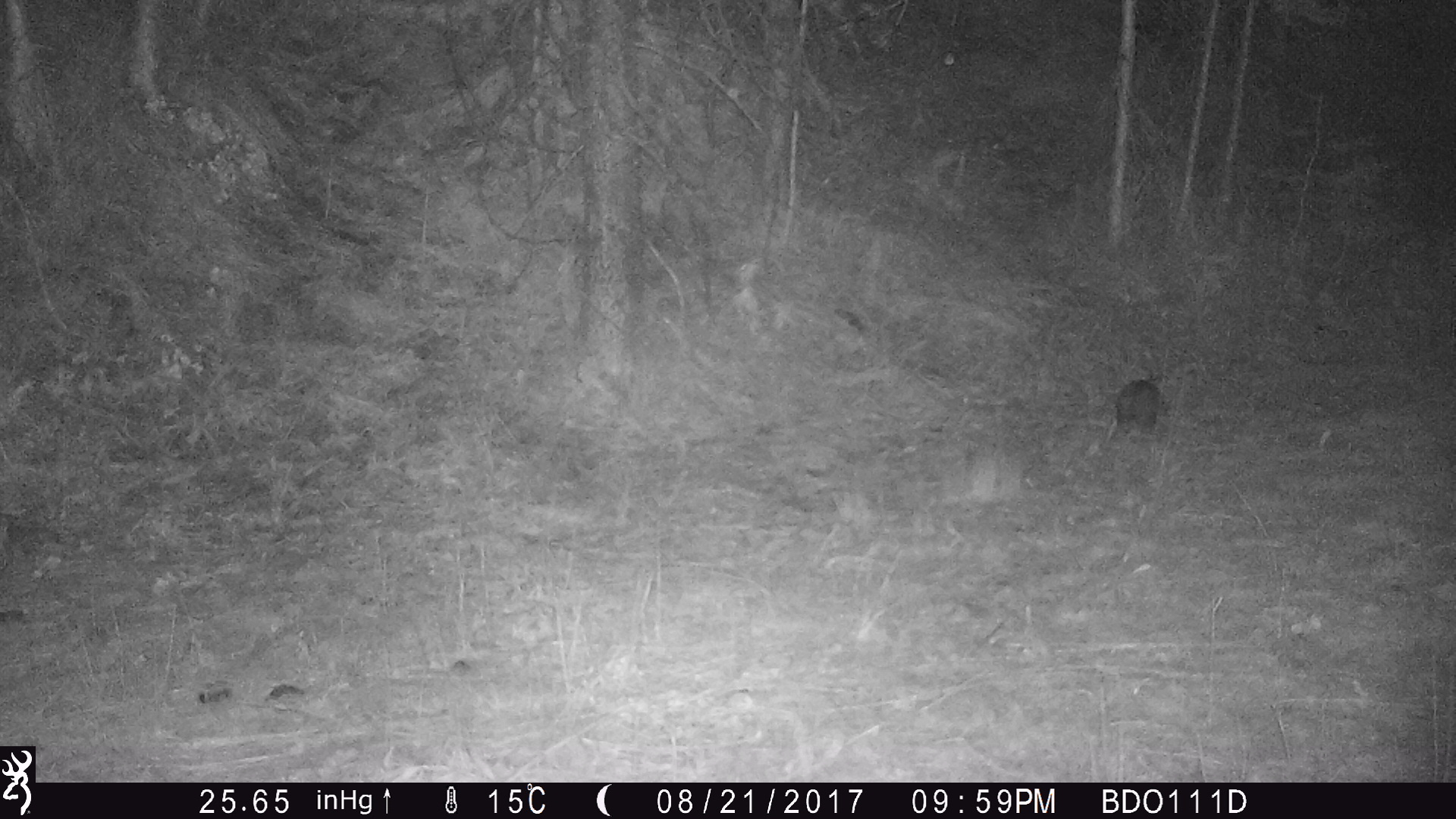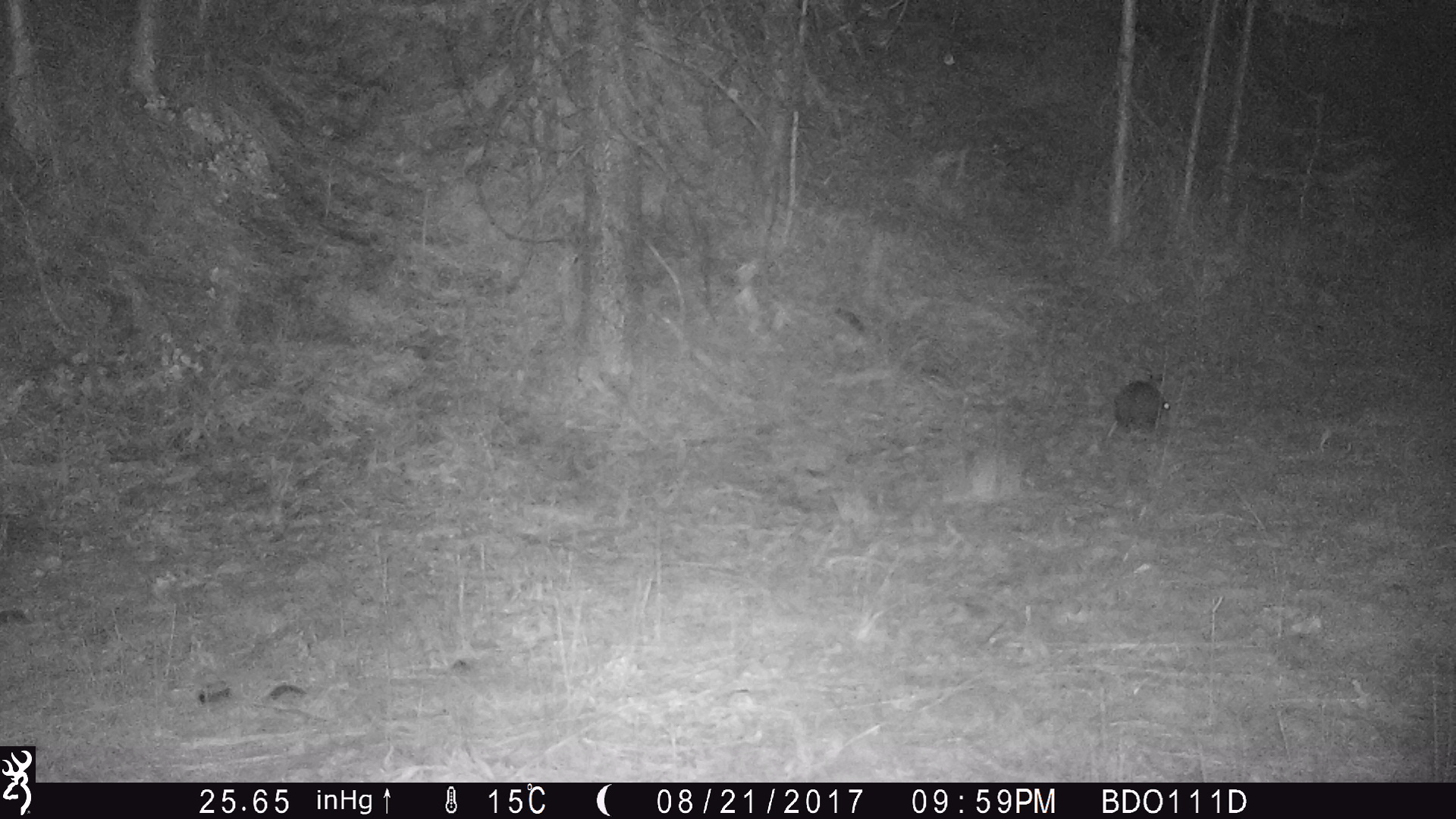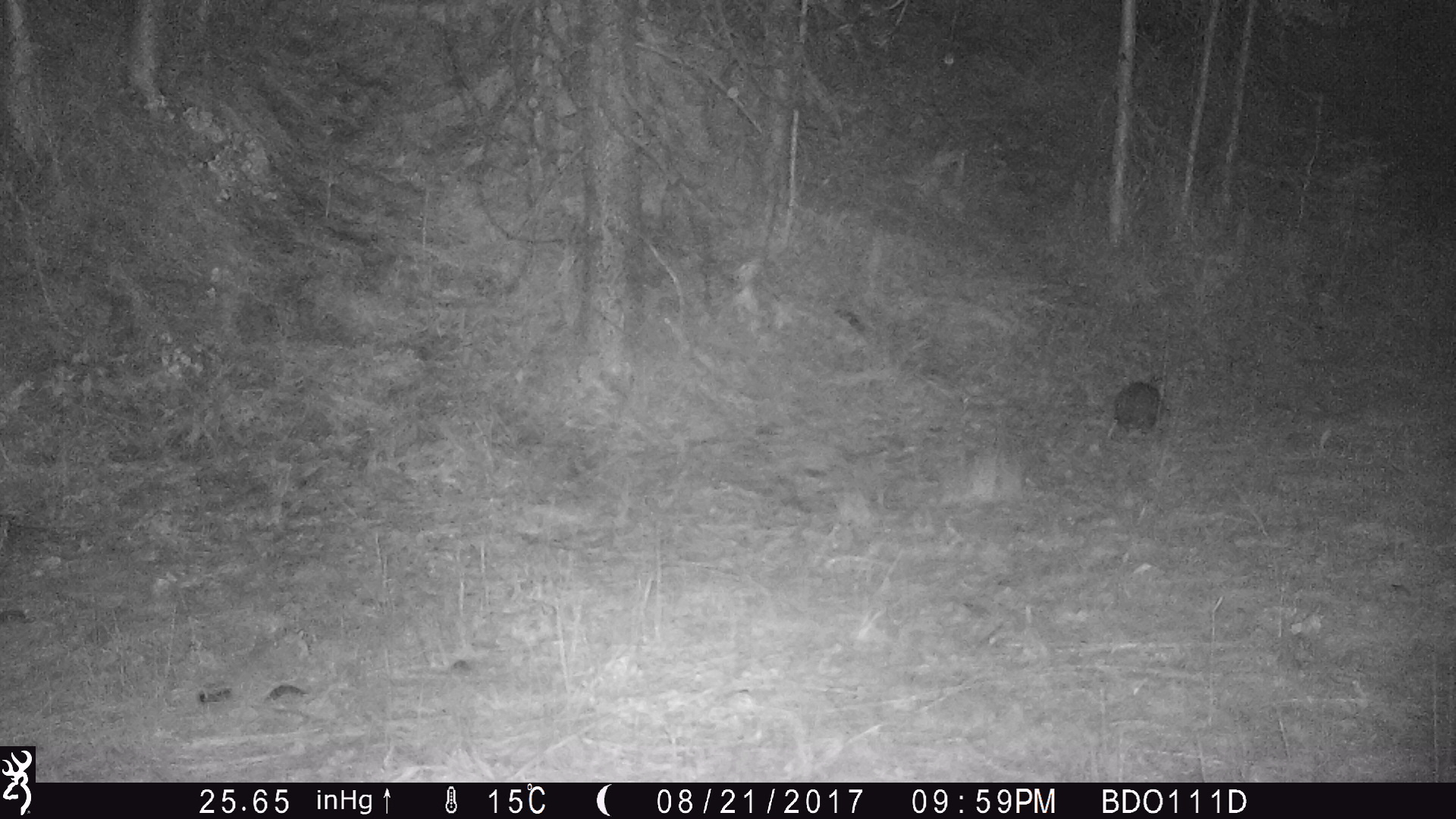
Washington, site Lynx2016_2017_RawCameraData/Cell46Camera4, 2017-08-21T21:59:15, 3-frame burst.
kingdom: Animalia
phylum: Chordata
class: Mammalia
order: Lagomorpha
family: Leporidae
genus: Lepus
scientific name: Lepus americanus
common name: snowshoe hare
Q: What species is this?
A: Lepus americanus (snowshoe hare).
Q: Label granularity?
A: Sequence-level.